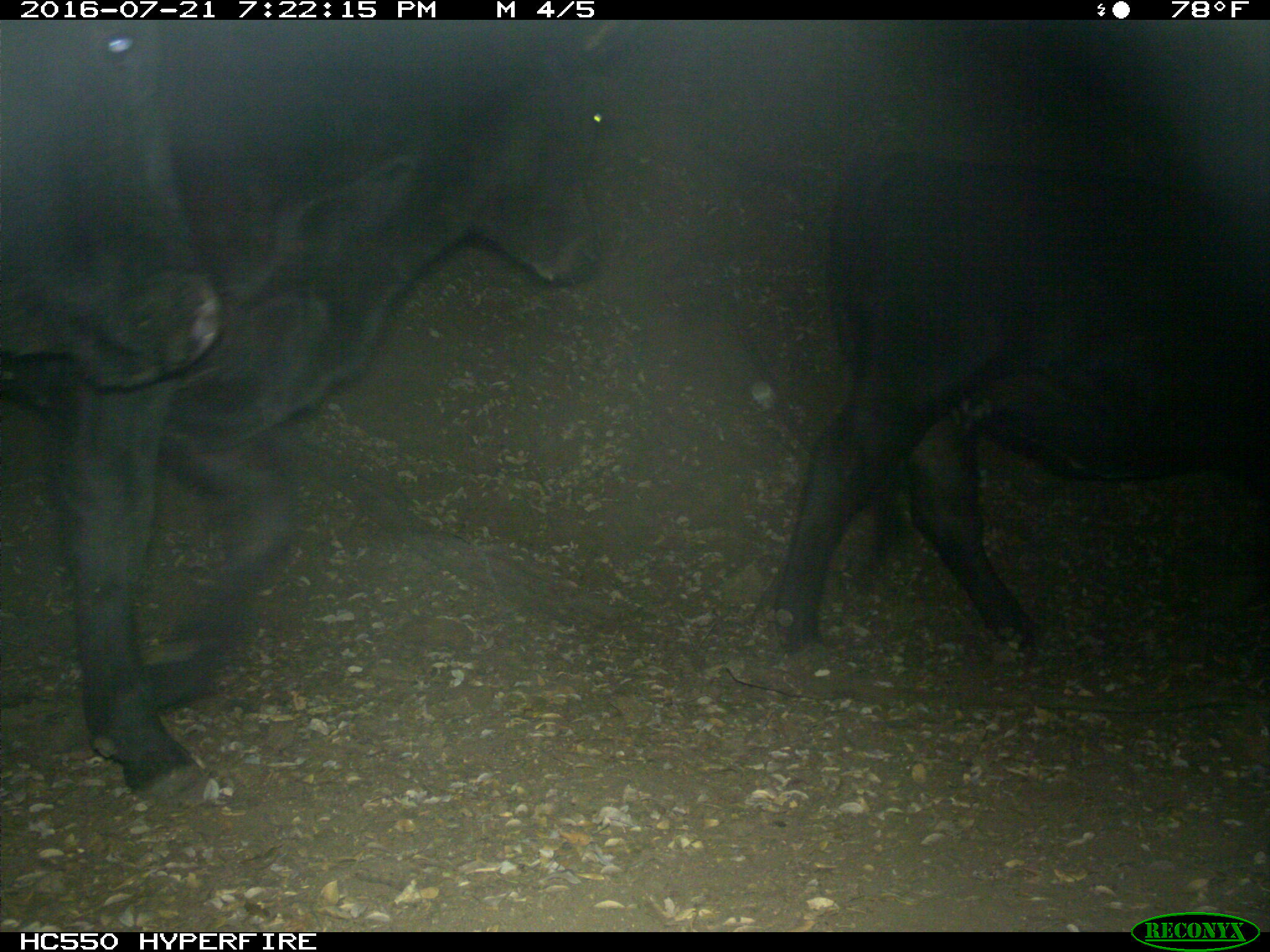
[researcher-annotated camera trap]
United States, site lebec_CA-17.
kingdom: Animalia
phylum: Chordata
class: Mammalia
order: Artiodactyla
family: Bovidae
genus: Bos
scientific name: Bos taurus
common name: domestic cow